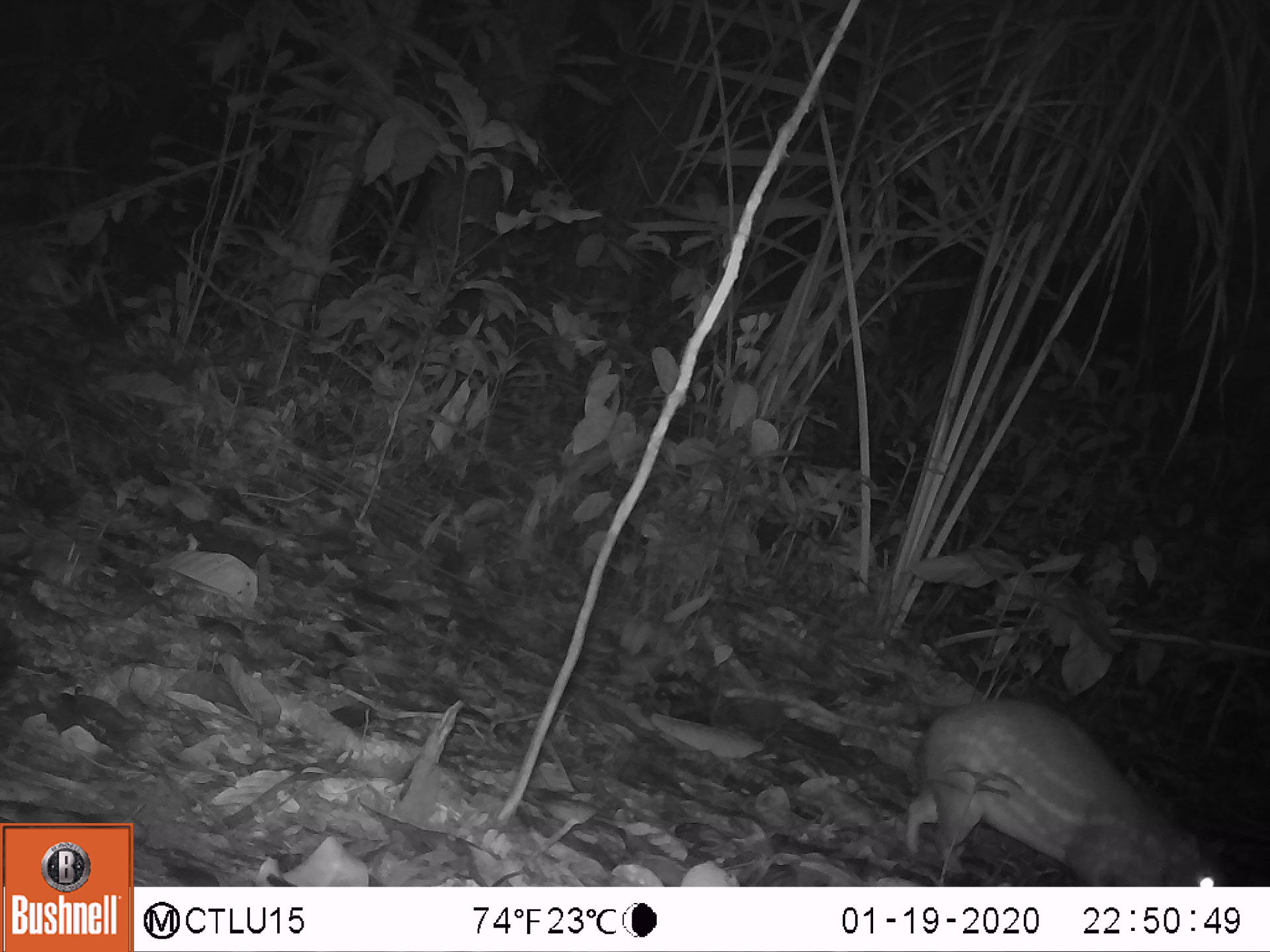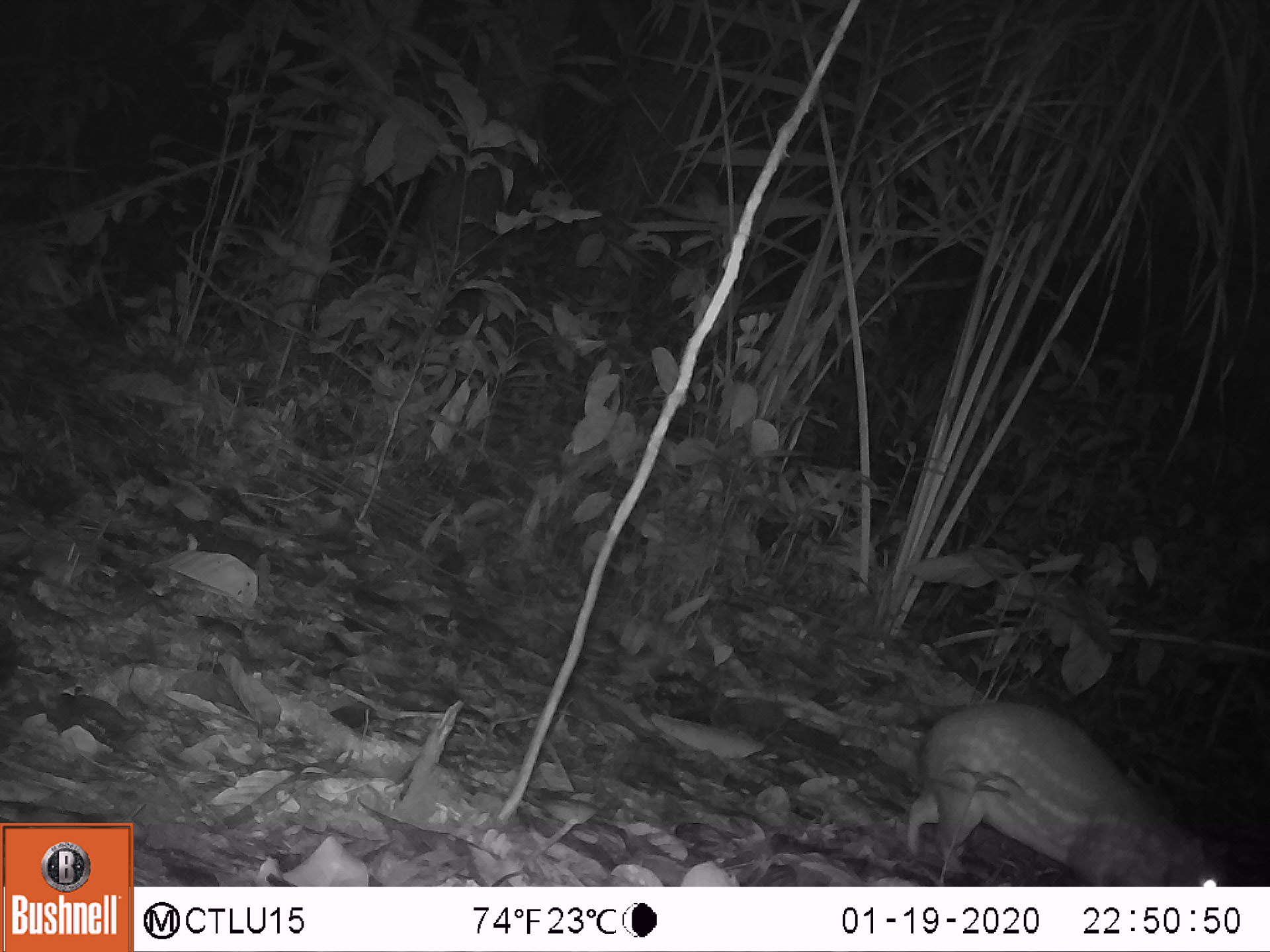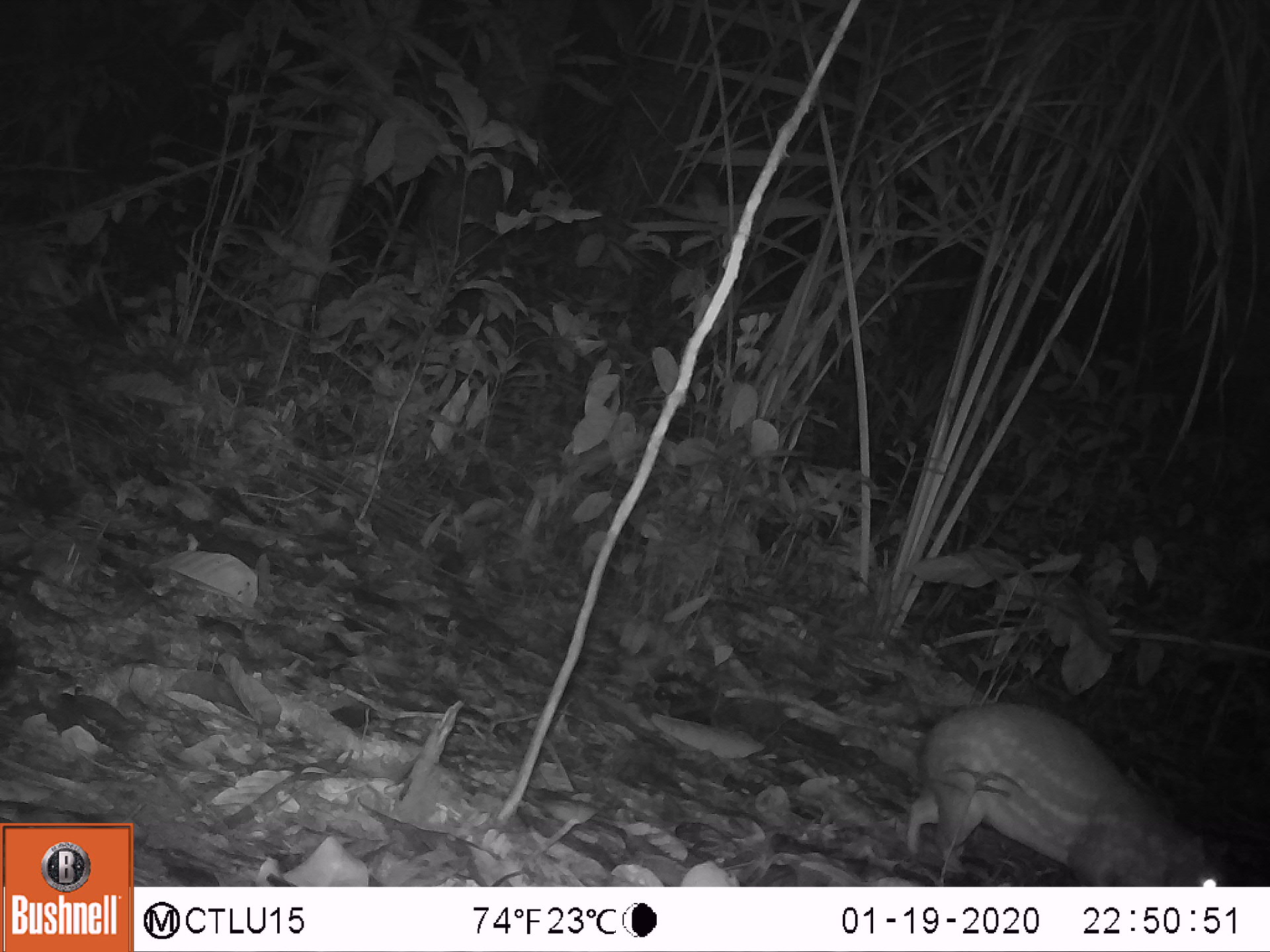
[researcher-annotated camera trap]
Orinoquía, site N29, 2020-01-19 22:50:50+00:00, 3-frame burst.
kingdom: Animalia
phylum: Chordata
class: Mammalia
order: Rodentia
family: Cuniculidae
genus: Cuniculus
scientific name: Cuniculus paca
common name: spotted paca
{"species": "spotted paca (Cuniculus paca)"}